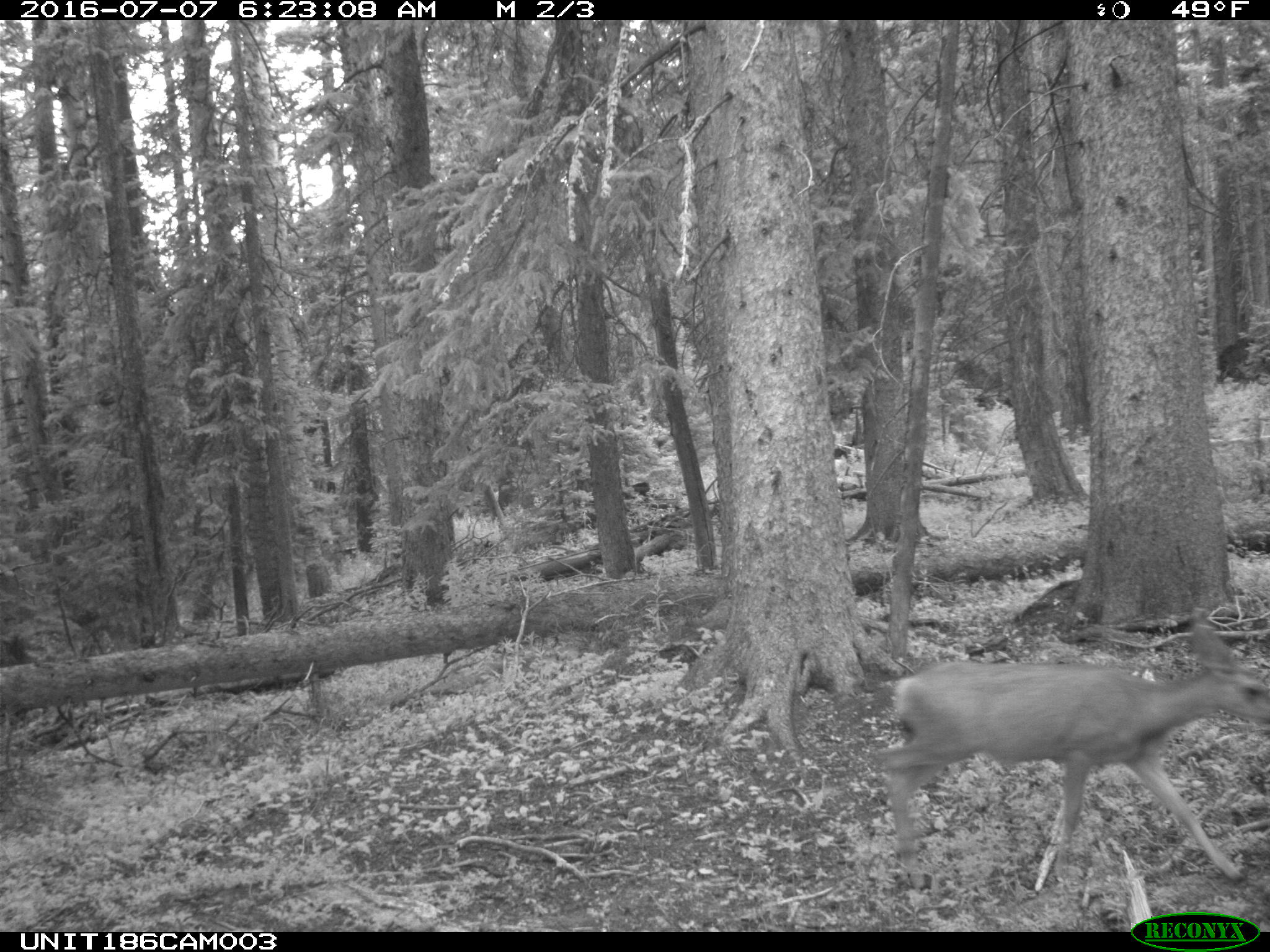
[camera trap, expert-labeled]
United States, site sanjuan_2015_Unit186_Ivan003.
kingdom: Animalia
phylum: Chordata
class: Mammalia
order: Artiodactyla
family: Cervidae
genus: Odocoileus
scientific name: Odocoileus hemionus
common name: mule deer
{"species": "Odocoileus hemionus (mule deer)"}